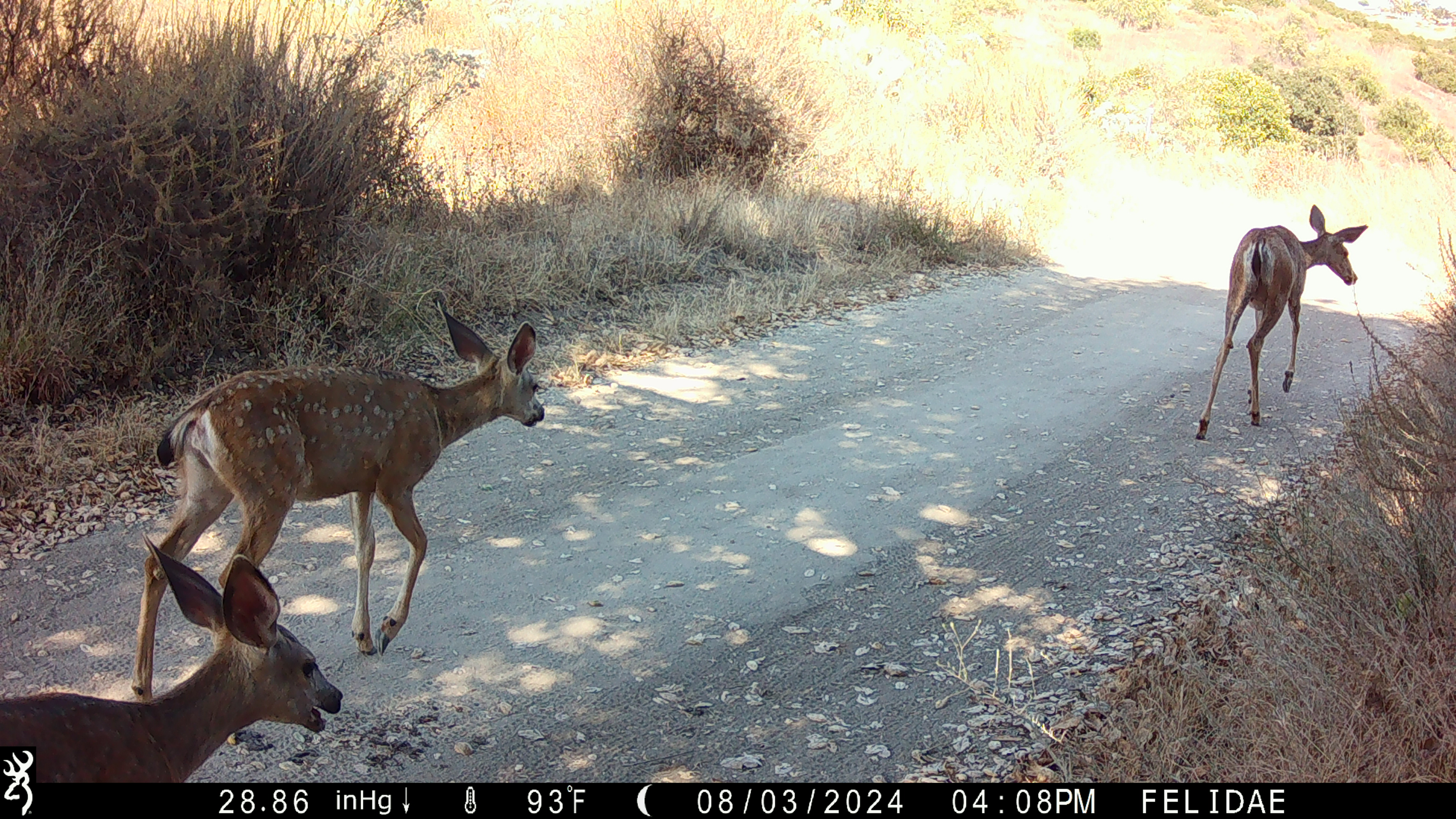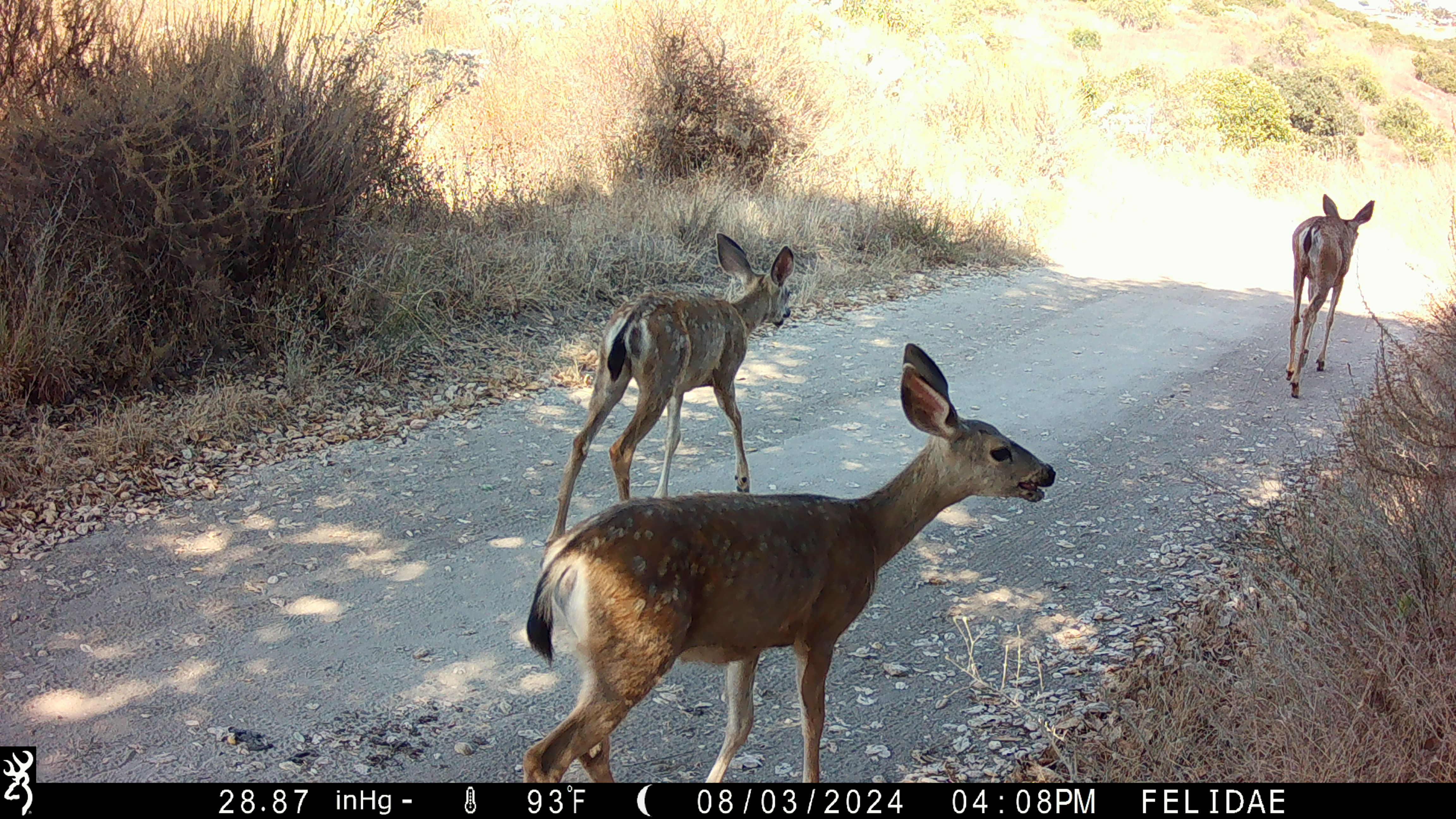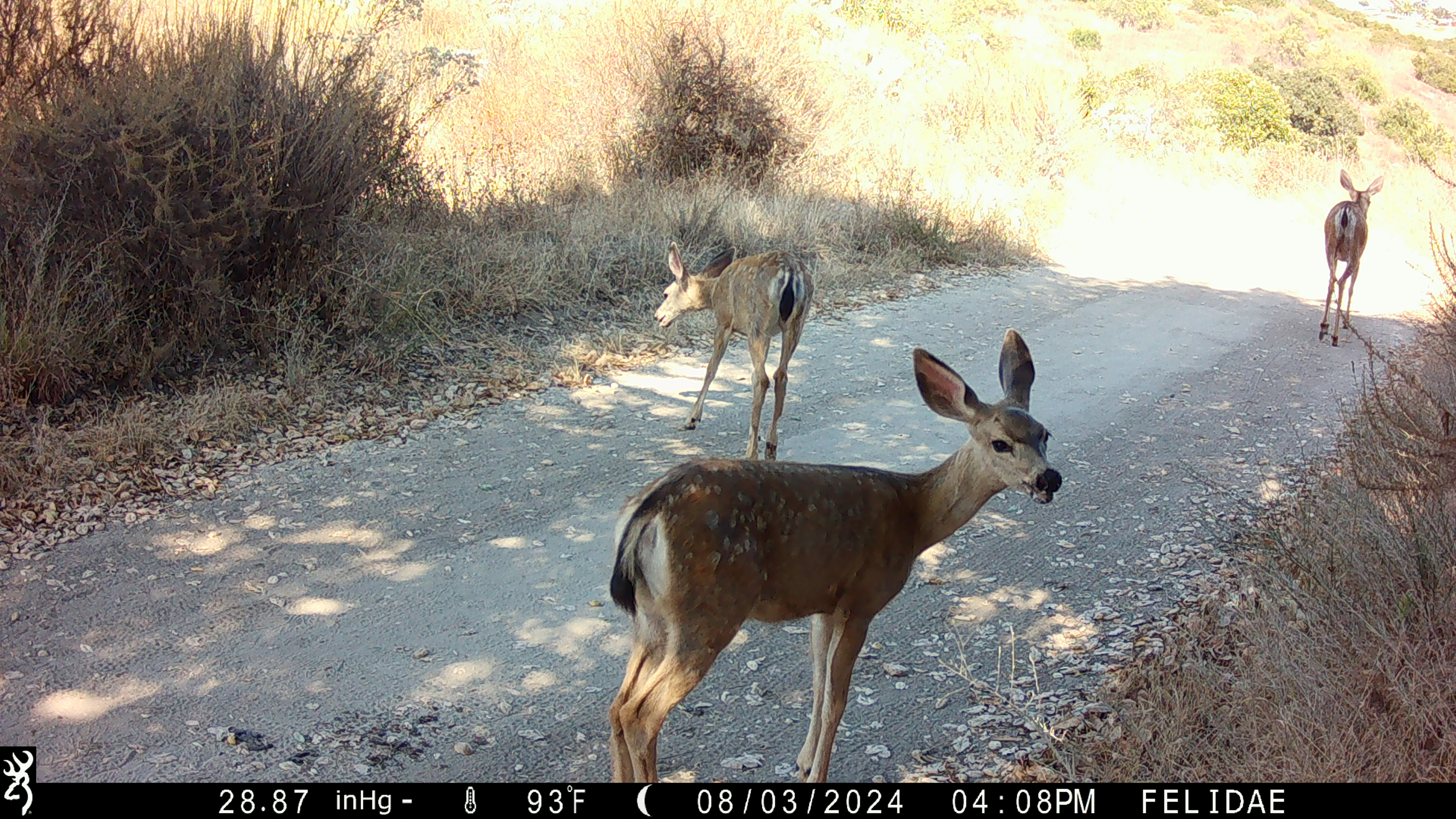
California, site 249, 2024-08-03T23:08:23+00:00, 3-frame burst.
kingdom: Animalia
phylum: Chordata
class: Mammalia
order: Artiodactyla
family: Cervidae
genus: Odocoileus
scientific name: Odocoileus hemionus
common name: mule deer